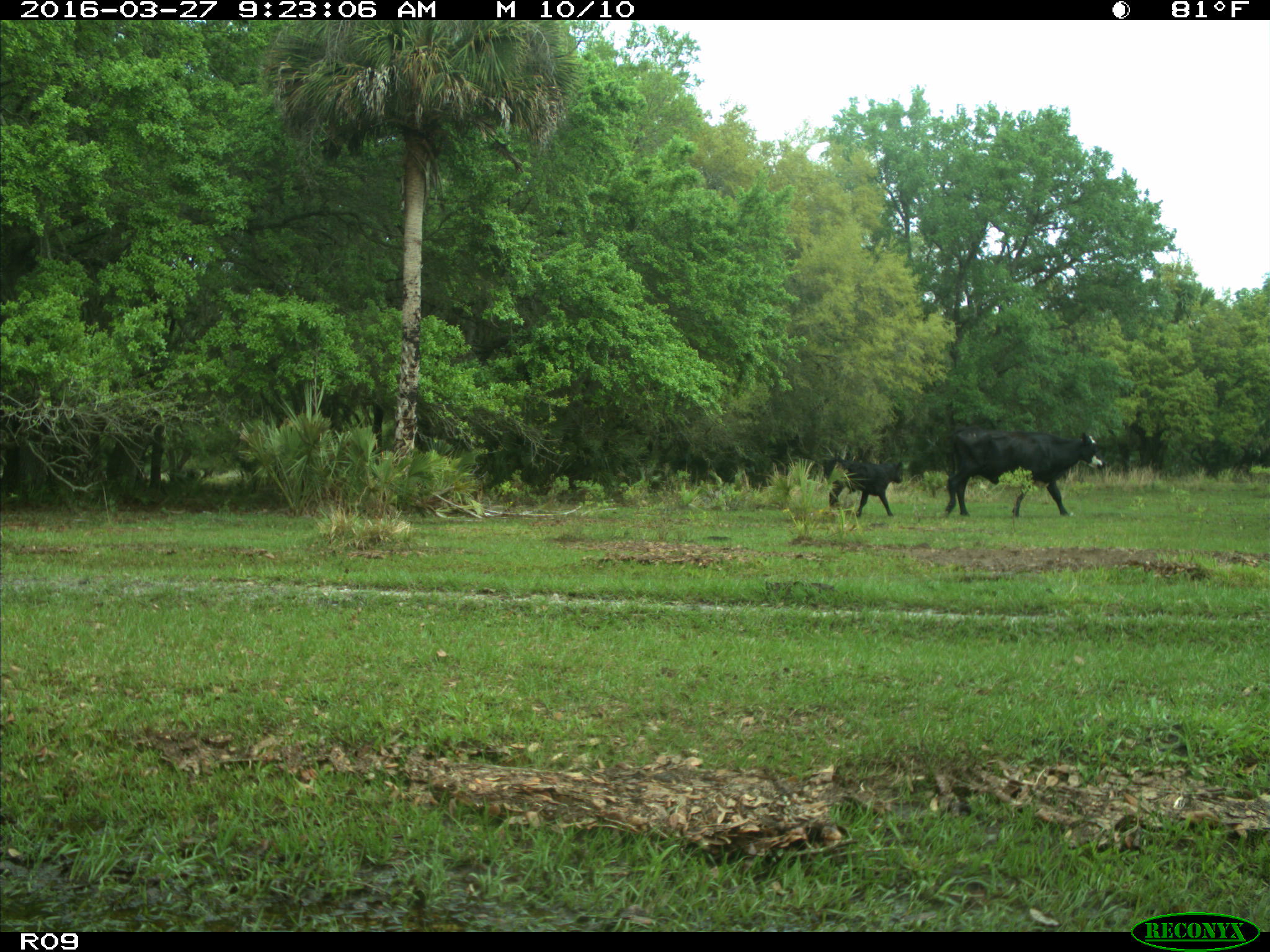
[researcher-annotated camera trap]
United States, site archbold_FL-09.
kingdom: Animalia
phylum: Chordata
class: Mammalia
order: Artiodactyla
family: Bovidae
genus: Bos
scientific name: Bos taurus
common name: domestic cow